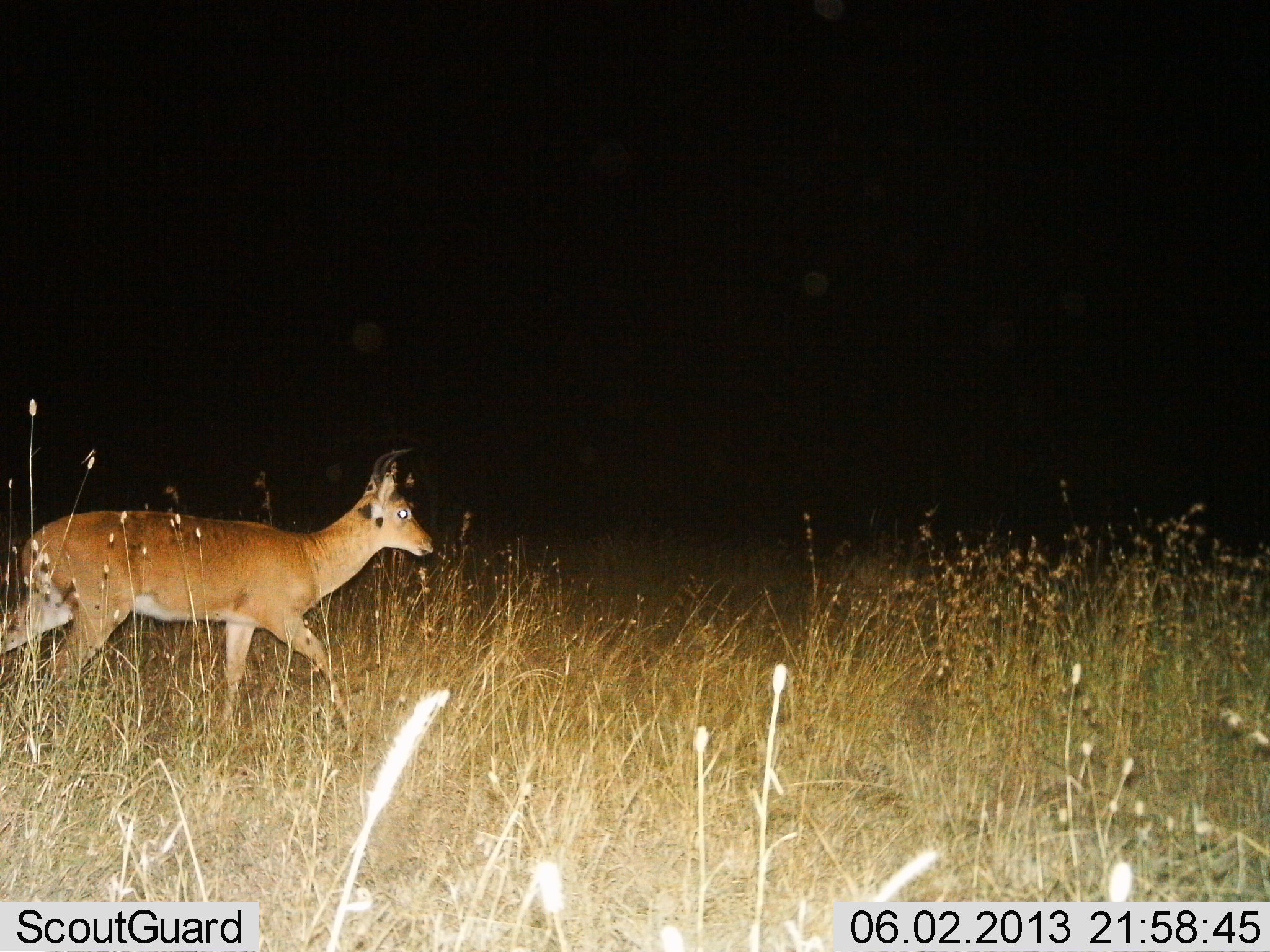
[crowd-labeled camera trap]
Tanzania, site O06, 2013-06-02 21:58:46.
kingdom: Animalia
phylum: Chordata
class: Mammalia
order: Artiodactyla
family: Bovidae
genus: Redunca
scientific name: Redunca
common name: reedbuck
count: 1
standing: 6%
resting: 0%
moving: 100%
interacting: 0%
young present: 0%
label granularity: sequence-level